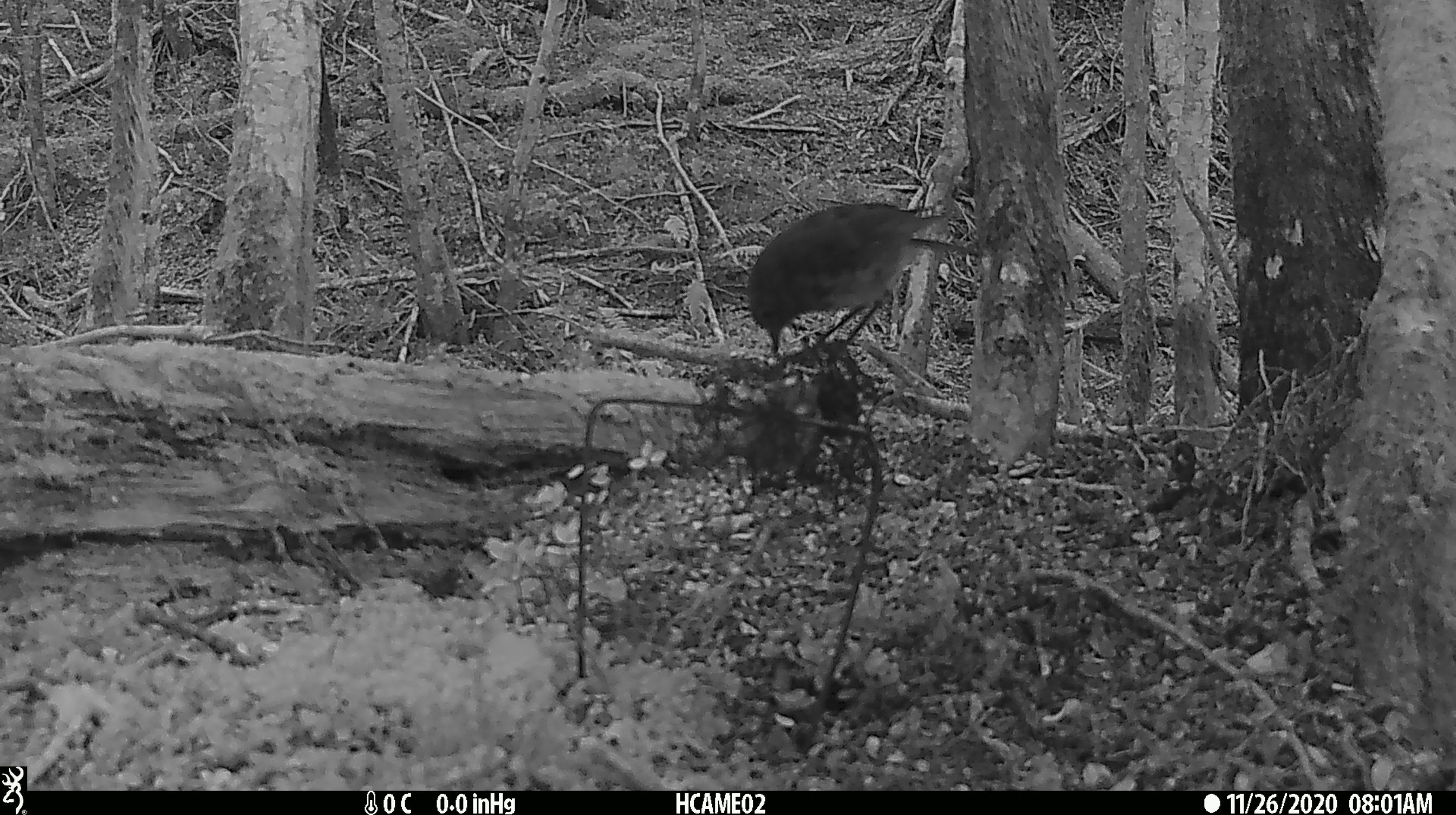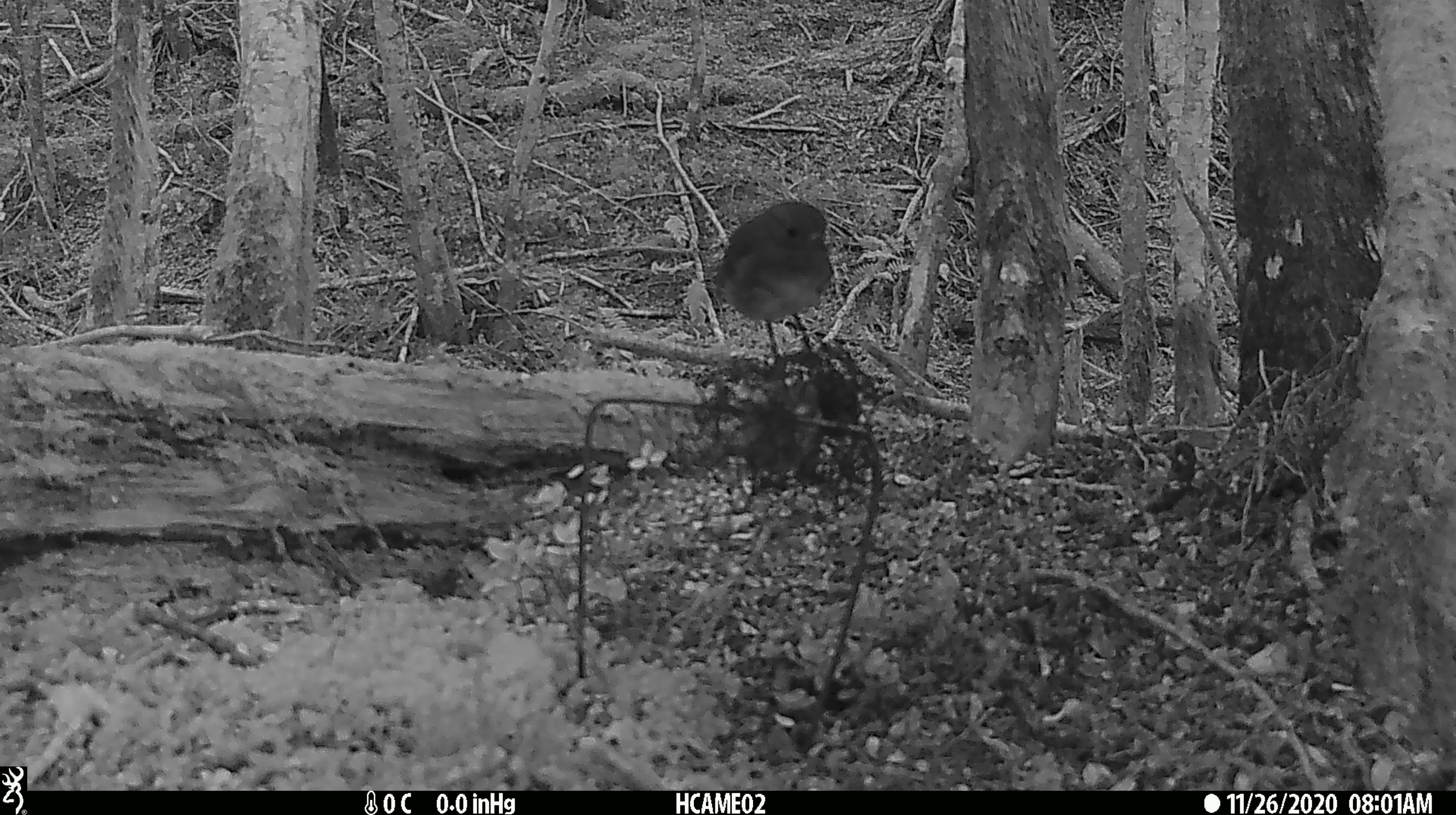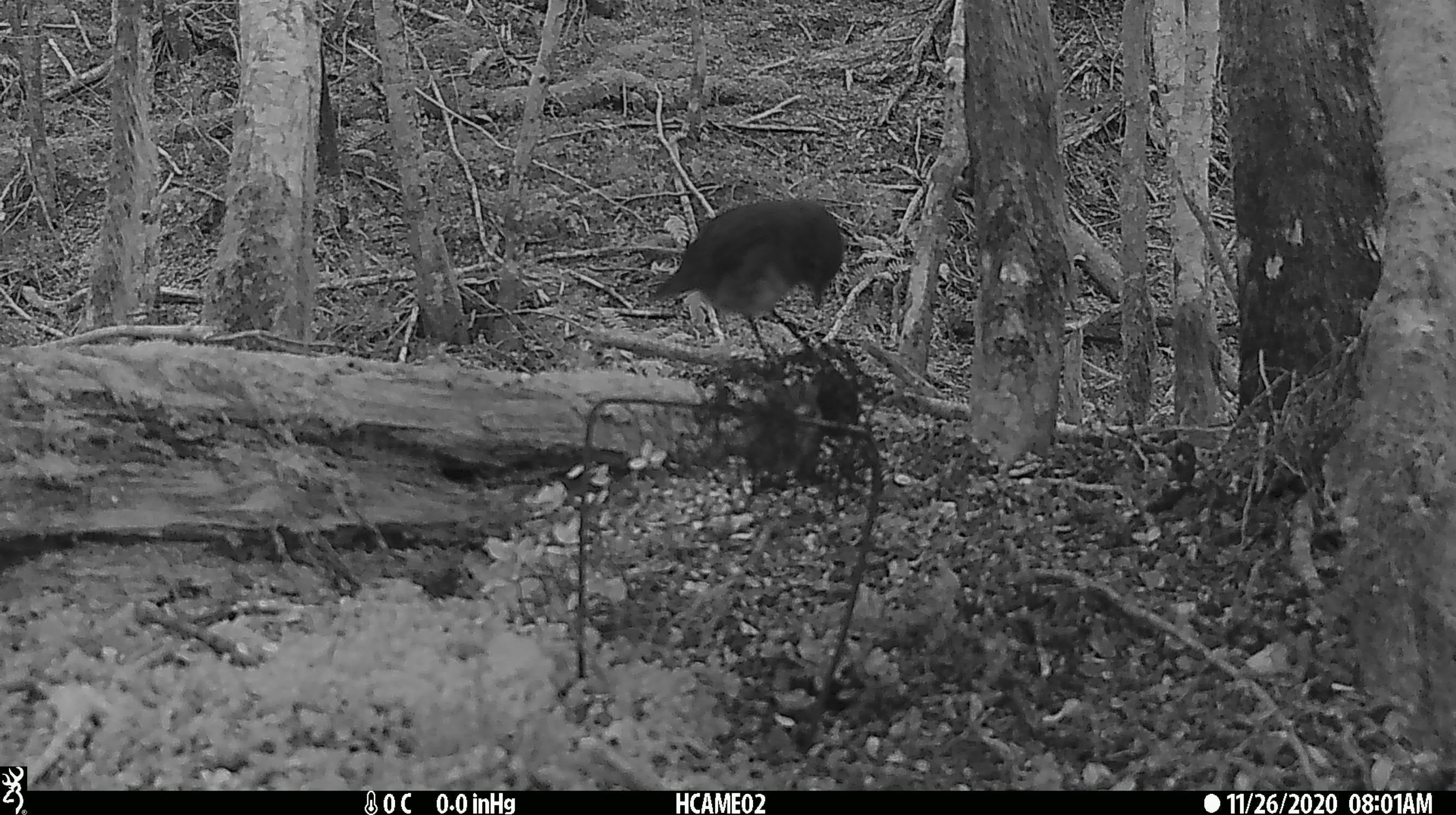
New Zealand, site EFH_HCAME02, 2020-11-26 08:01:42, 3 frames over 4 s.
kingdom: Animalia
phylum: Chordata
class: Aves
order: Passeriformes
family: Petroicidae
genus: Petroica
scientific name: Petroica australis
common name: new zealand robin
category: robin